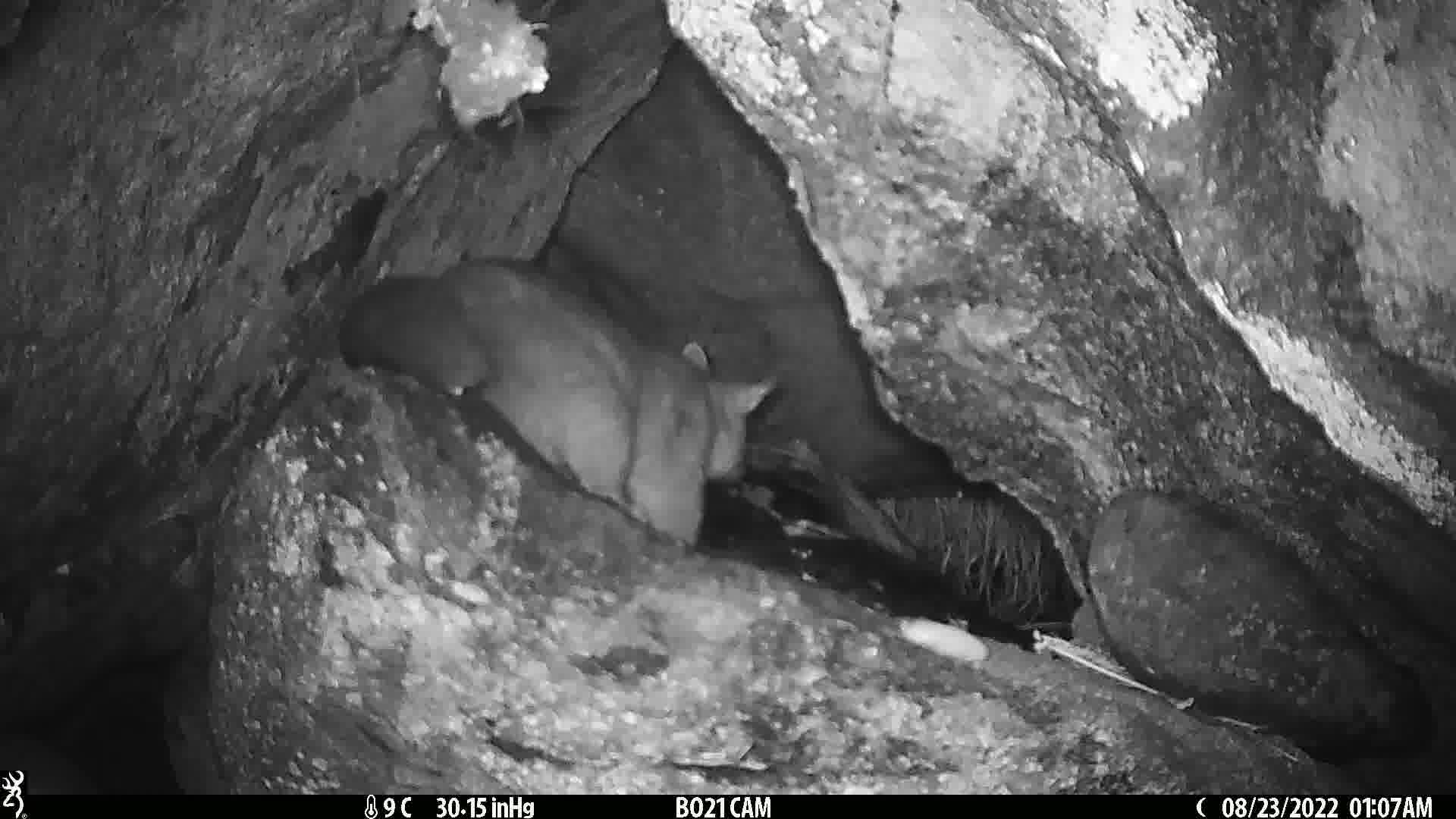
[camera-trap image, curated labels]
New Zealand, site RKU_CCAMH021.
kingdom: Animalia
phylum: Chordata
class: Mammalia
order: Diprotodontia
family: Phalangeridae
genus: Trichosurus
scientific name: Trichosurus vulpecula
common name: common brushtail possum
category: possum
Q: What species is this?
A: Possum (common brushtail possum) (Trichosurus vulpecula).